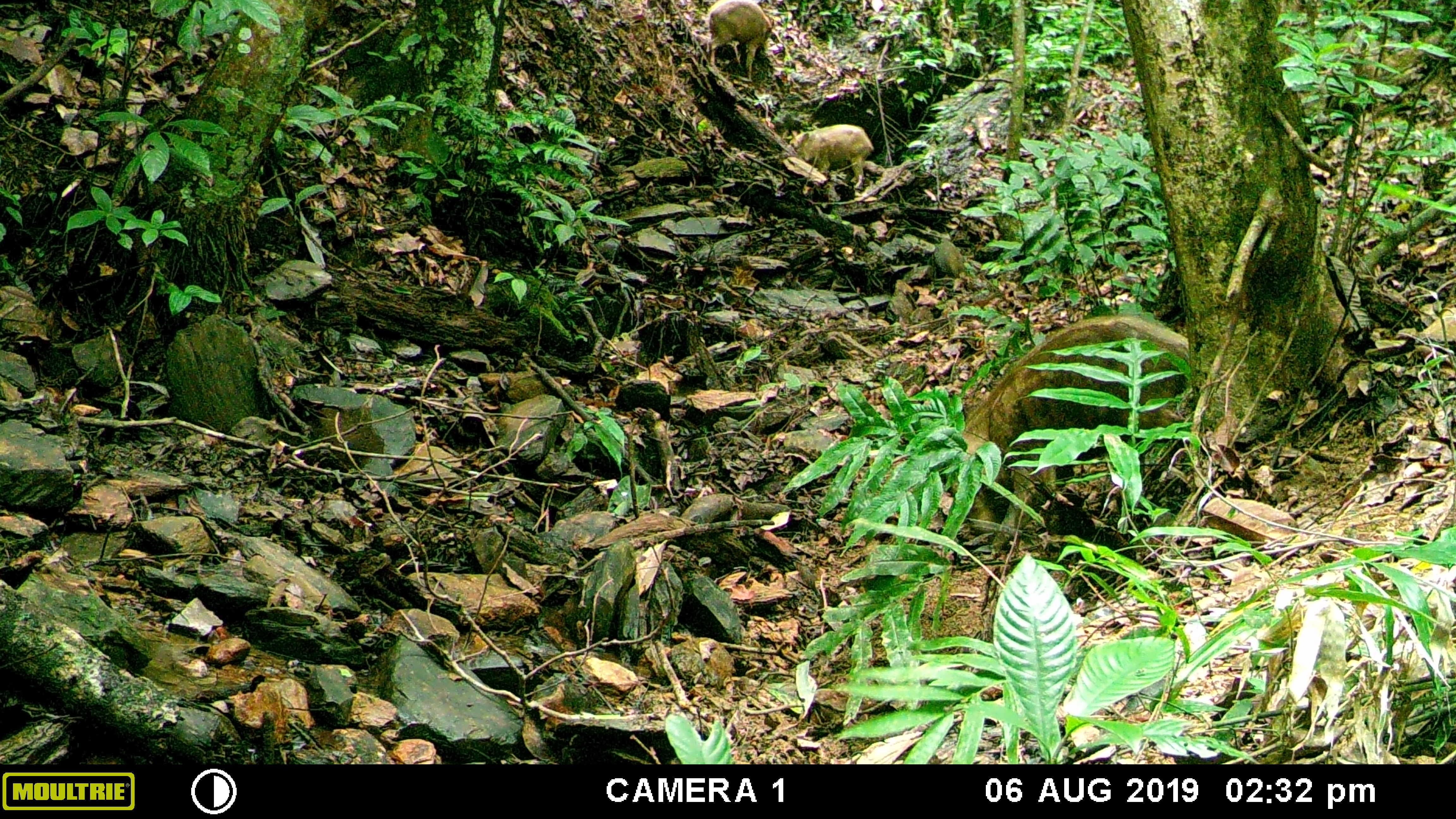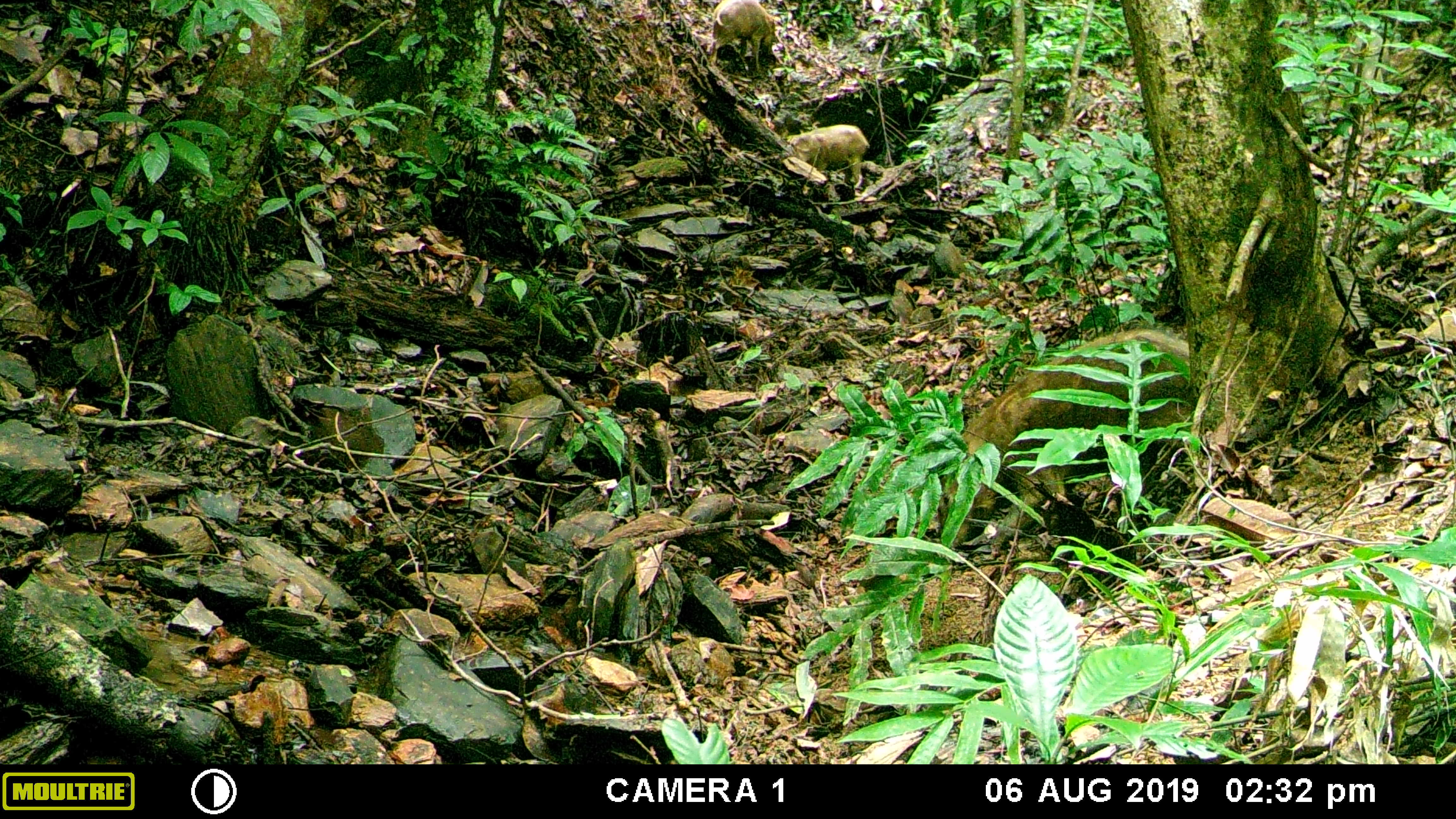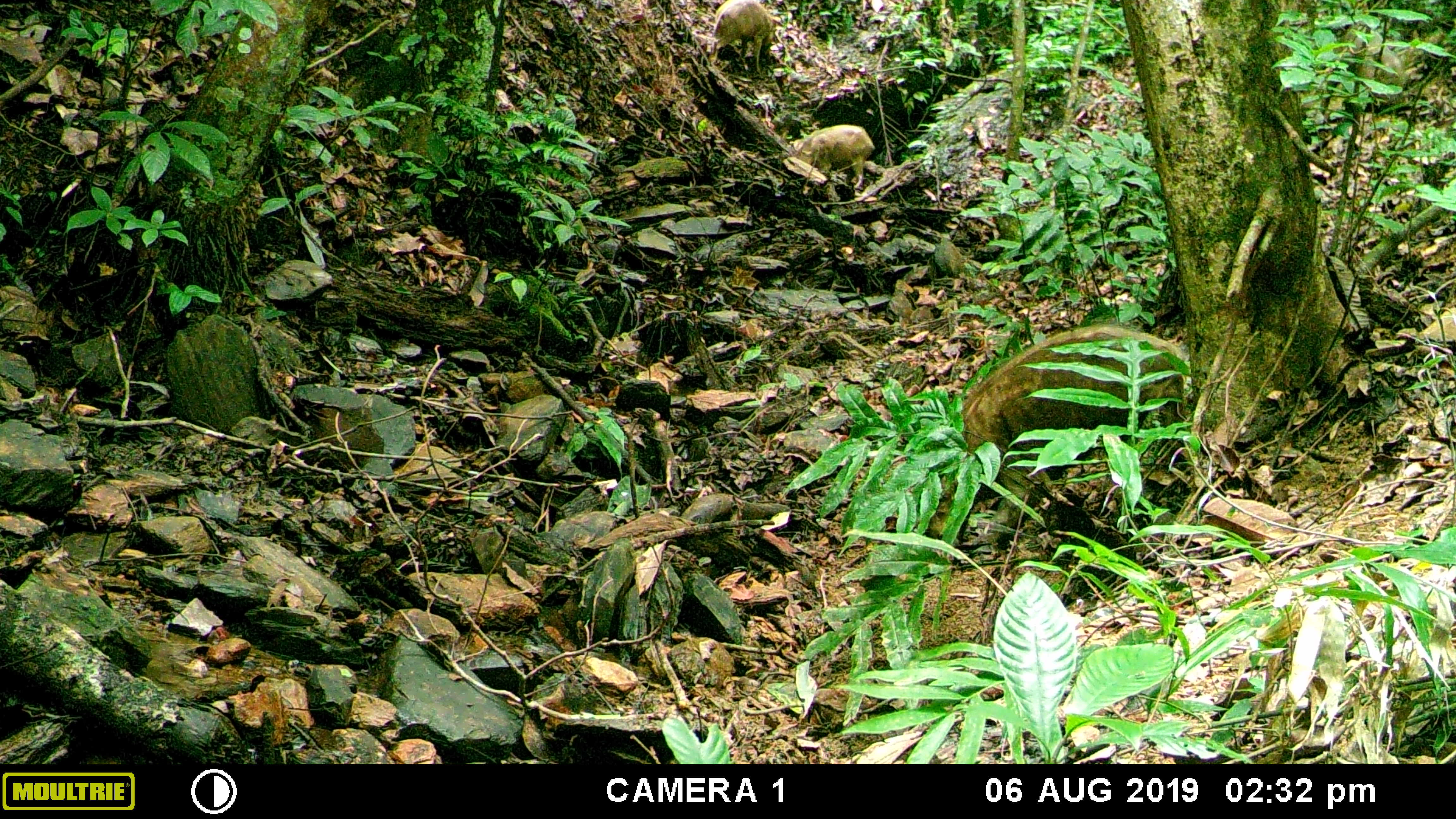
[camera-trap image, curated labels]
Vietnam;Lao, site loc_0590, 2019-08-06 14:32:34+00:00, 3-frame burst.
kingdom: Animalia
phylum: Chordata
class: Mammalia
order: Artiodactyla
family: Suidae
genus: Sus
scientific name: Sus scrofa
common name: eurasian wild pig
Eurasian wild pig (Sus scrofa). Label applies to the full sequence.